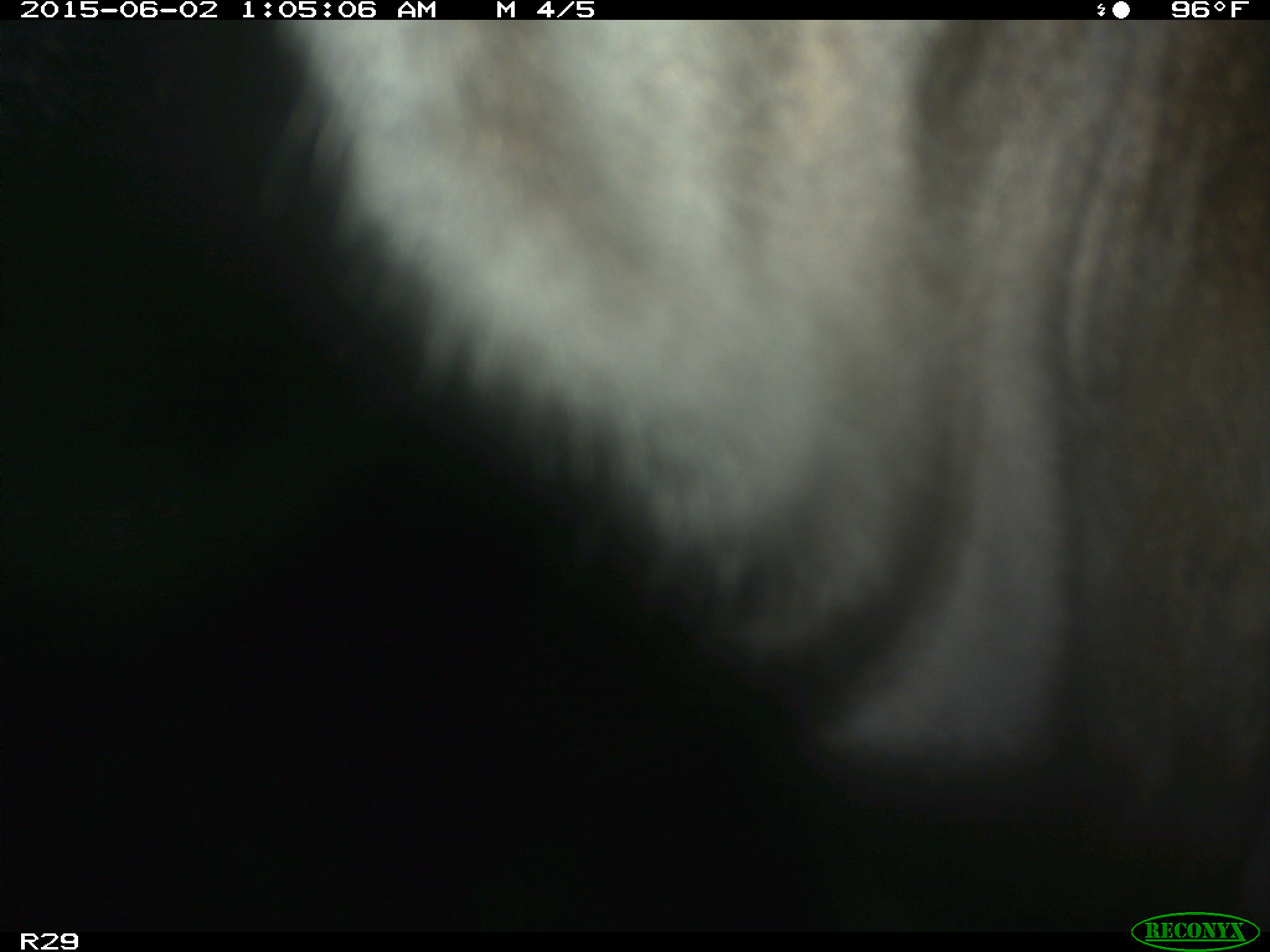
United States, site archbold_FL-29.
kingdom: Animalia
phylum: Chordata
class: Mammalia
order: Artiodactyla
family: Bovidae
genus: Bos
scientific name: Bos taurus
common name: domestic cow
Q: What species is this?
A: Bos taurus (domestic cow).